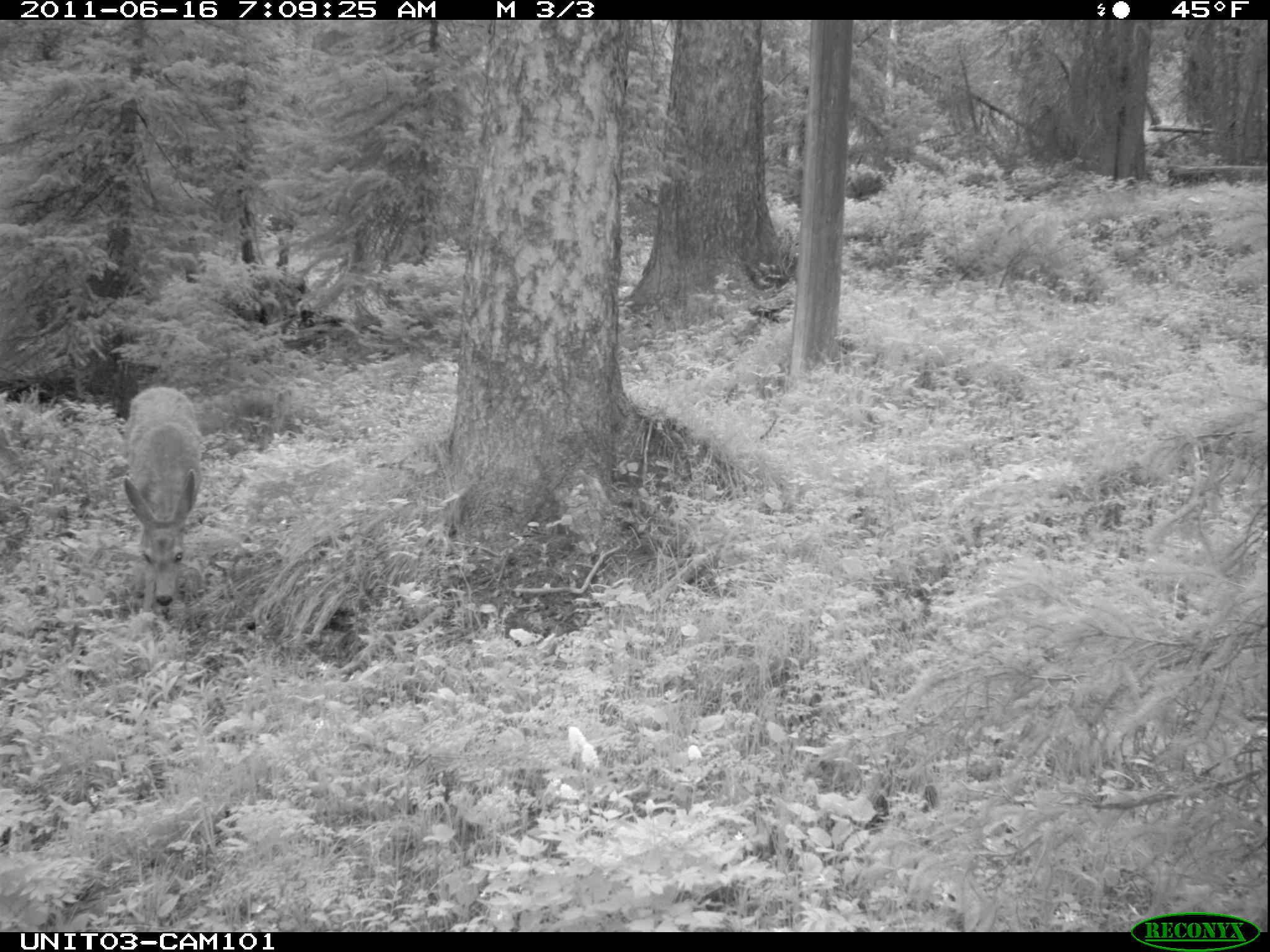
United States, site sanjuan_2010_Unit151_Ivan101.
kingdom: Animalia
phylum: Chordata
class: Mammalia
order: Artiodactyla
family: Cervidae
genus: Odocoileus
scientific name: Odocoileus hemionus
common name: mule deer